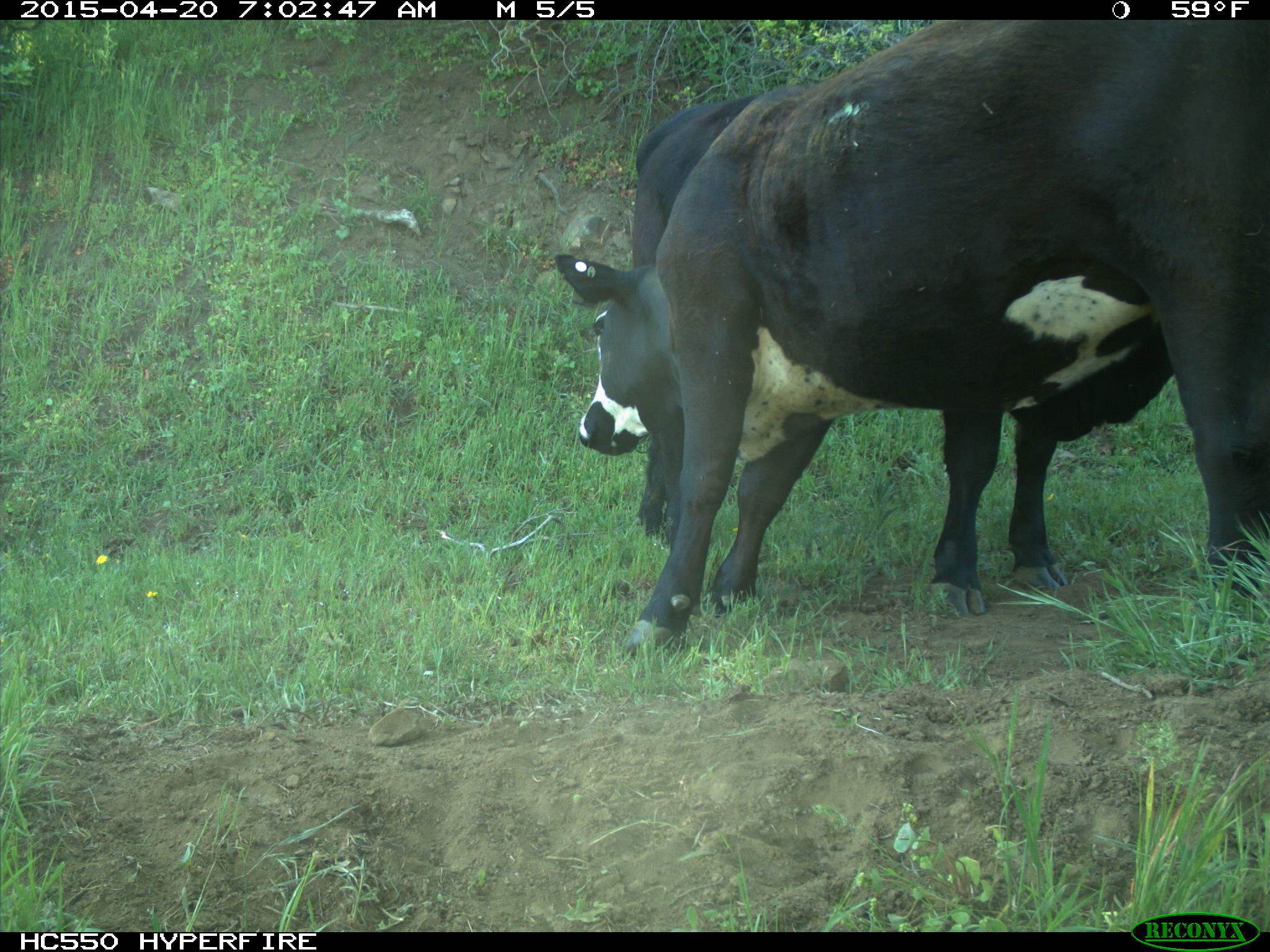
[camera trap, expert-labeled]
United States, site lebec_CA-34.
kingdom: Animalia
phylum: Chordata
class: Mammalia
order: Artiodactyla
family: Bovidae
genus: Bos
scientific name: Bos taurus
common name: domestic cow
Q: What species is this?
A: Bos taurus (domestic cow).